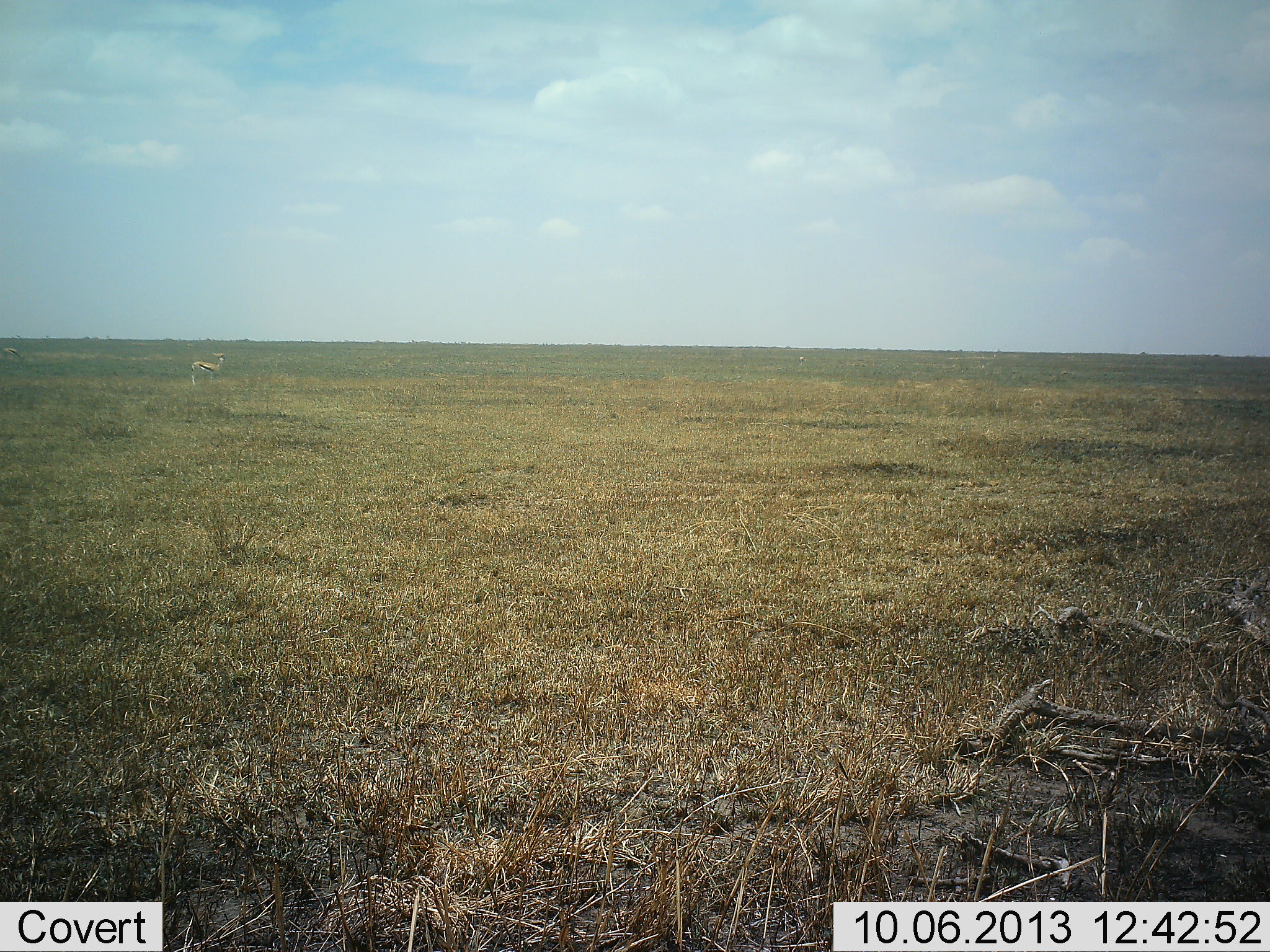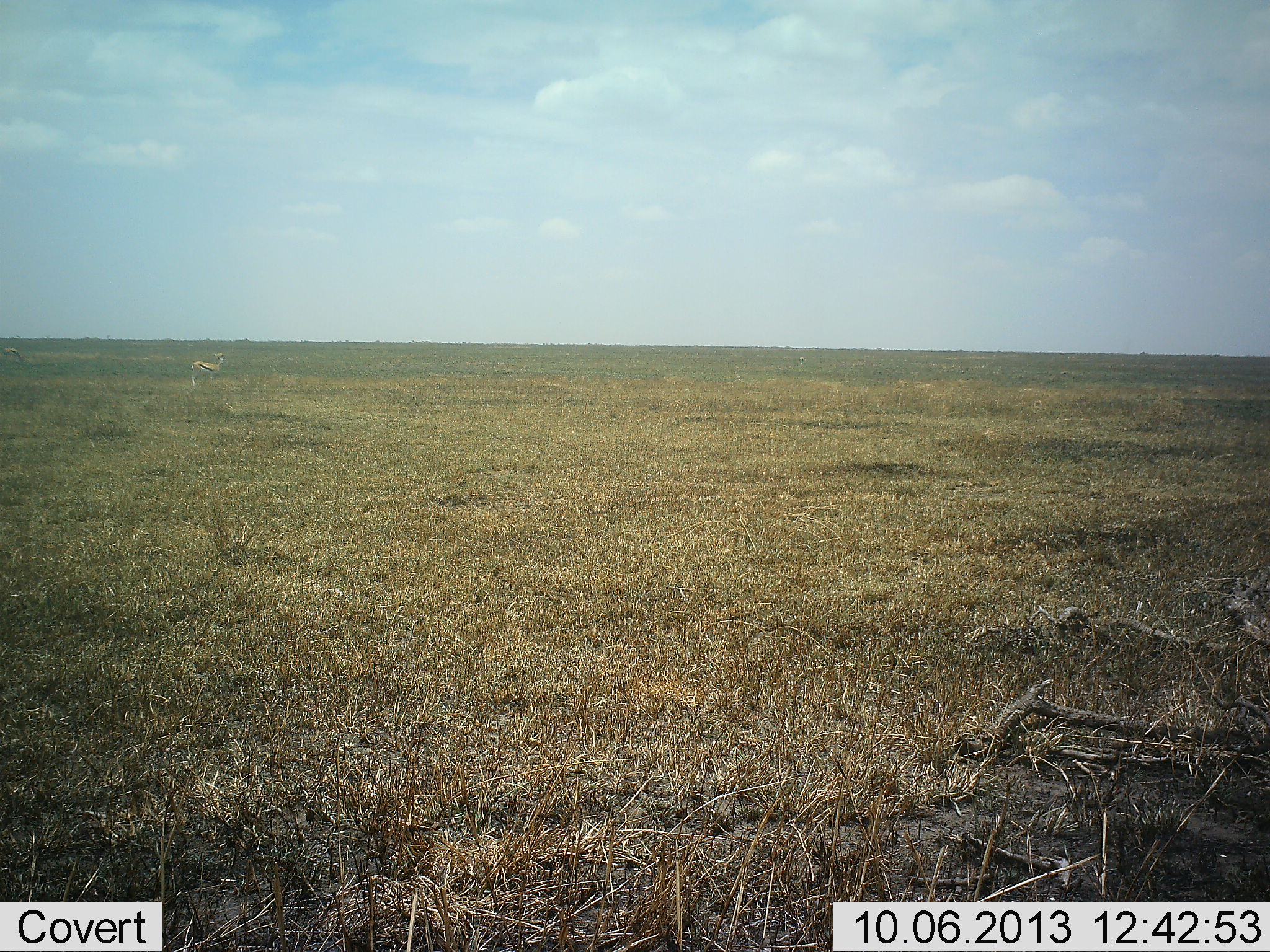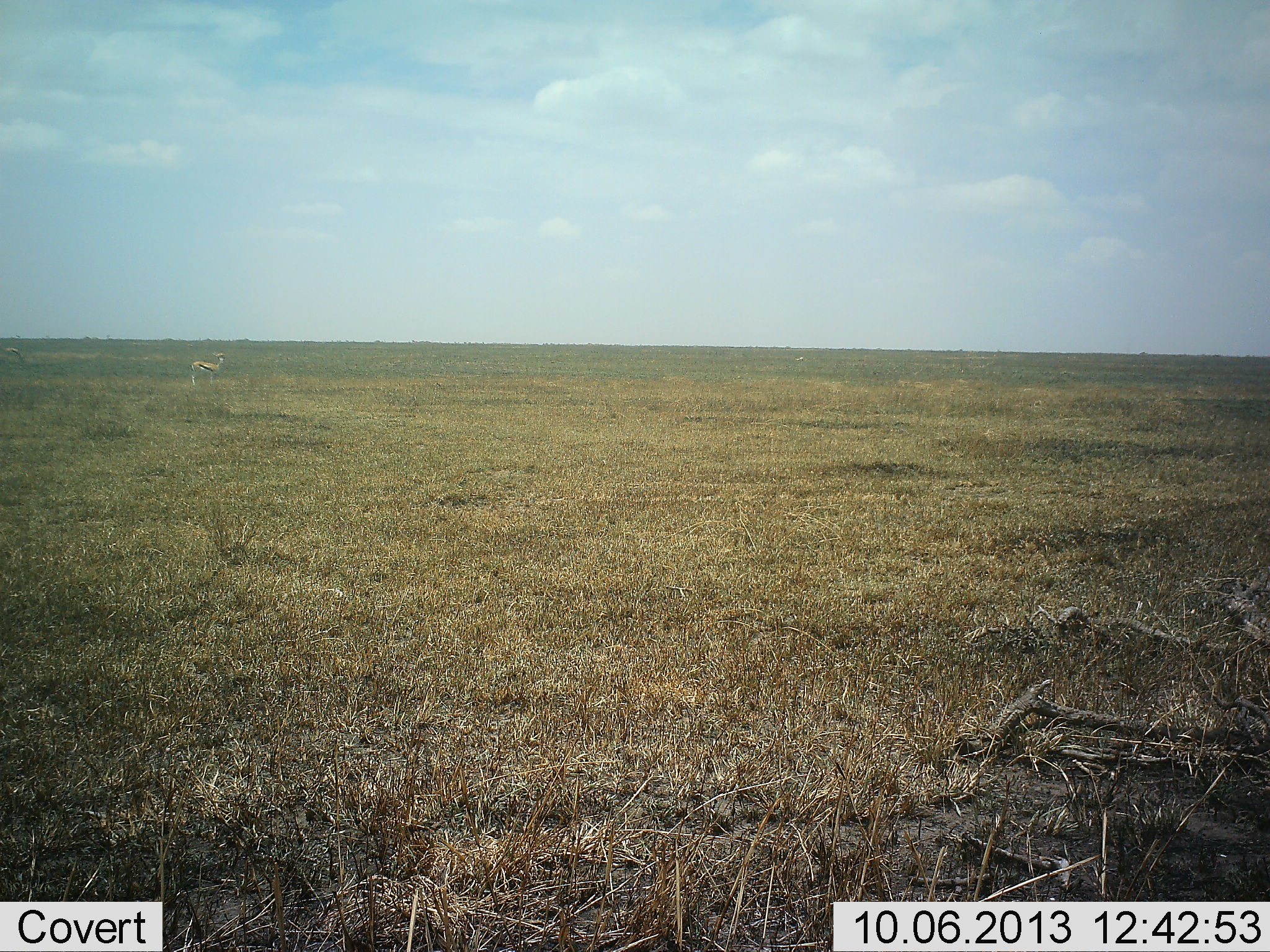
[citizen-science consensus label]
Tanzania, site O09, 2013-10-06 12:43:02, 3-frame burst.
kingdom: Animalia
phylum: Chordata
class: Mammalia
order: Artiodactyla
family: Bovidae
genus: Eudorcas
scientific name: Eudorcas thomsonii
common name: thomson's gazelle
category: gazellethomsons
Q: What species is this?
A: Gazellethomsons (thomson's gazelle) (Eudorcas thomsonii).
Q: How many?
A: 1.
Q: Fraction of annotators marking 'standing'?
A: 100%.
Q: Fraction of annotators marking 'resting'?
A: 0%.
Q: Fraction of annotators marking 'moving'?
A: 0%.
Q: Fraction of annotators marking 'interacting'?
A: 0%.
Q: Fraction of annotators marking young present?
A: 0%.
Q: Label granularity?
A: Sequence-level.